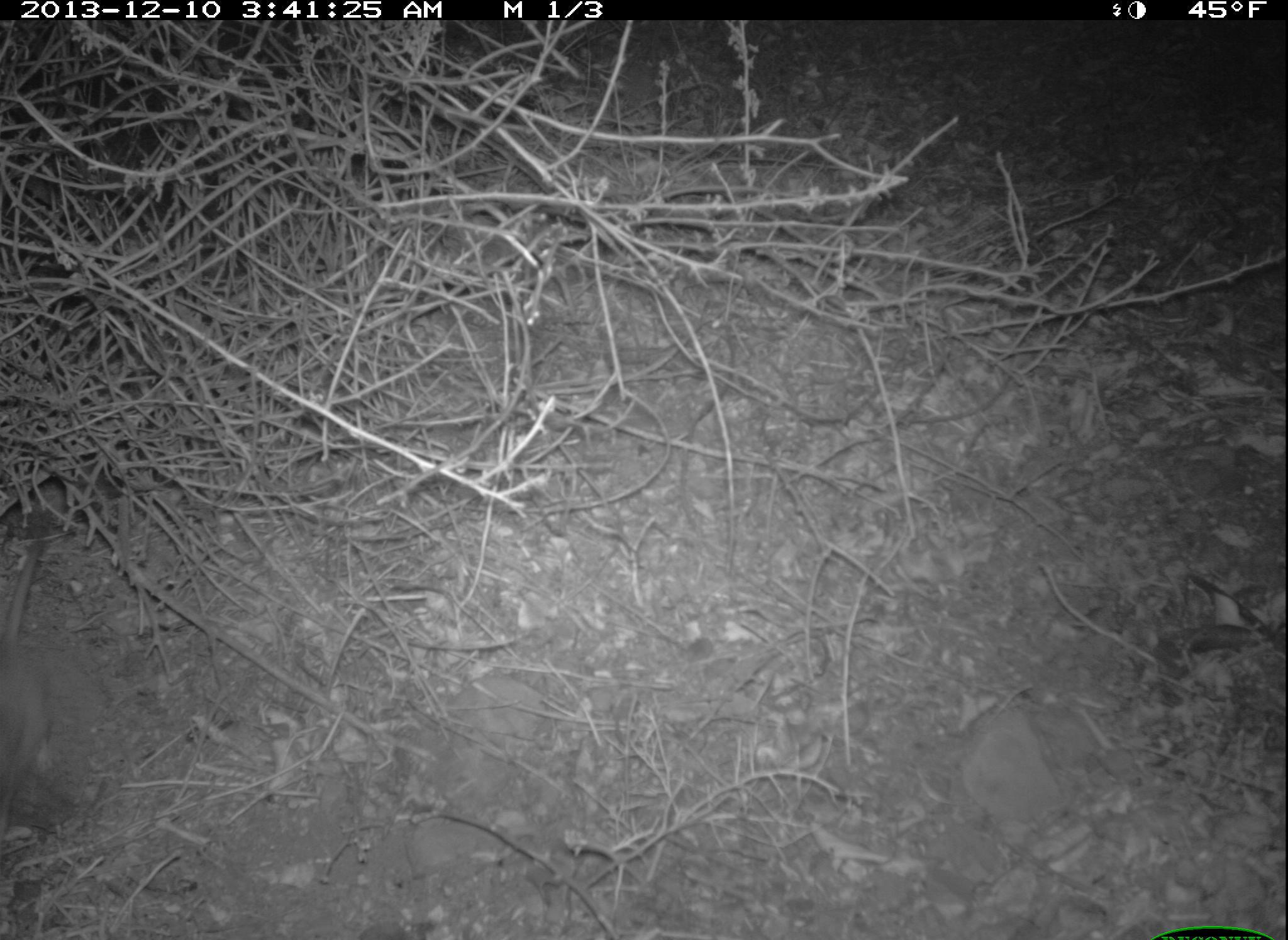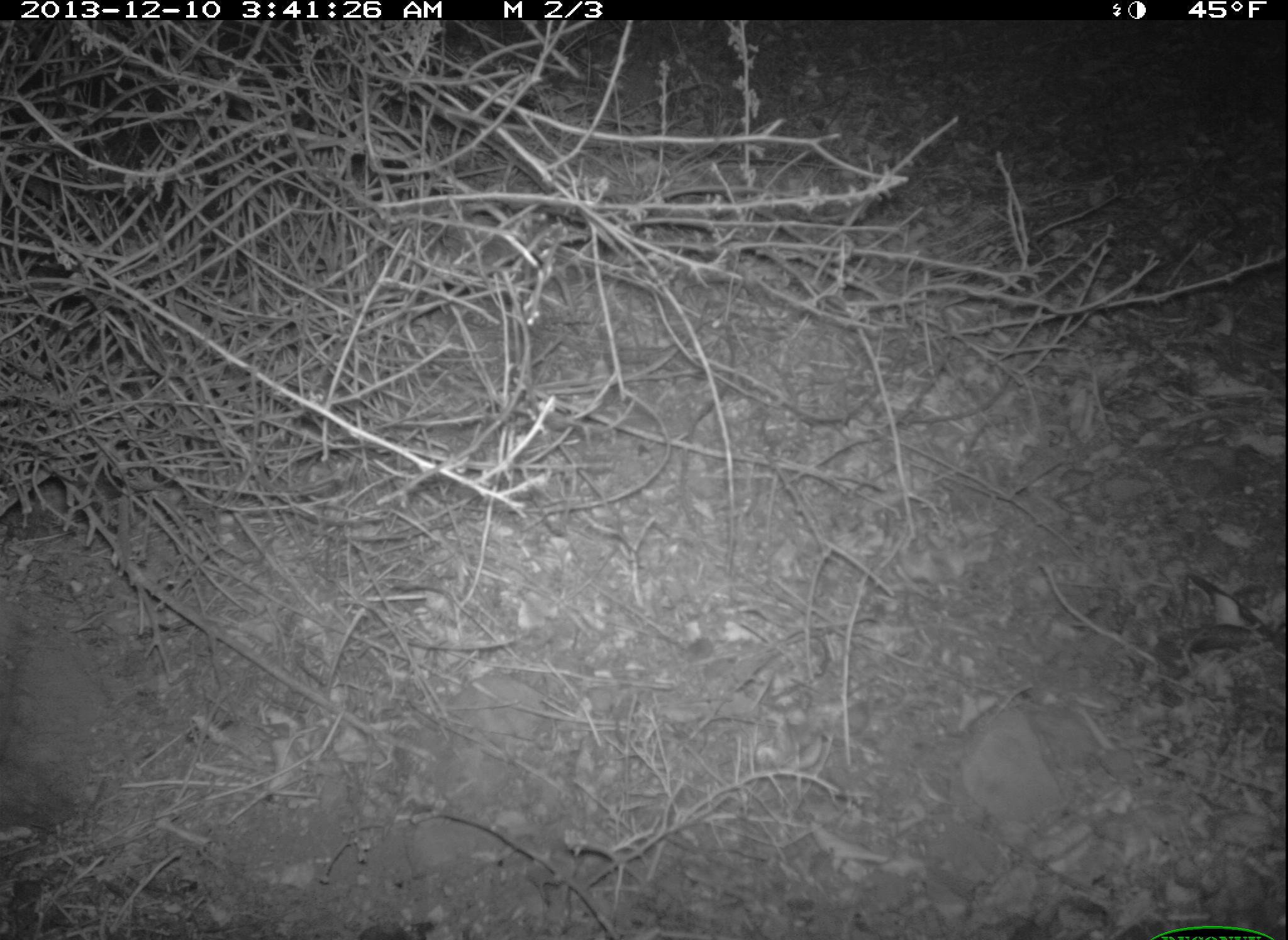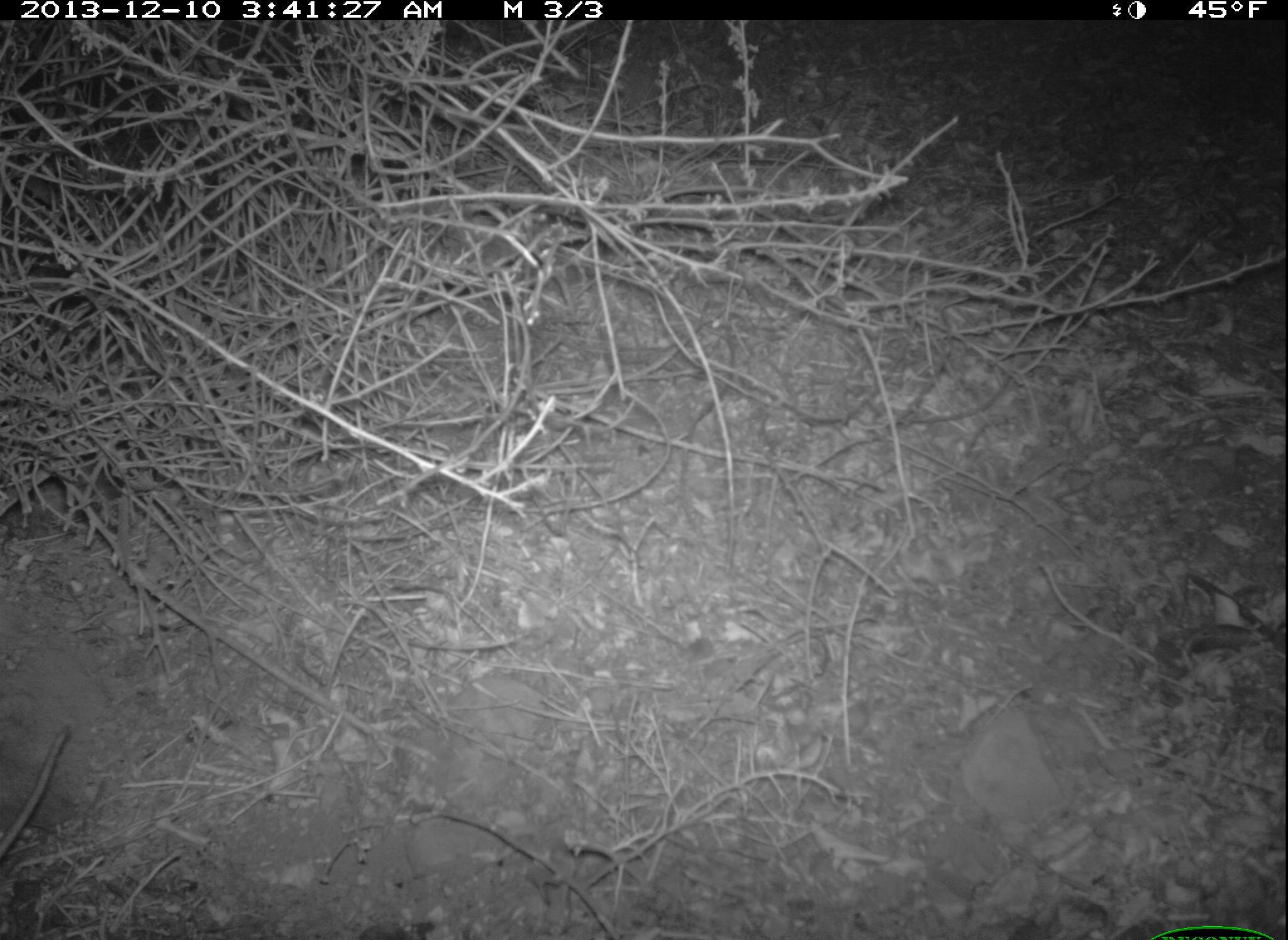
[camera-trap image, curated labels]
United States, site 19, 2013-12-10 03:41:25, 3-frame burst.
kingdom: Animalia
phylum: Chordata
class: Mammalia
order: Rodentia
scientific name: Rodentia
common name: rodent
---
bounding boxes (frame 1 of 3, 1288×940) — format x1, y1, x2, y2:
rodent: 0, 509, 58, 849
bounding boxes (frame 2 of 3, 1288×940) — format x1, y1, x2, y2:
rodent: 0, 573, 22, 759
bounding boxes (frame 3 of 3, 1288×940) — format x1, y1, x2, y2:
rodent: 1, 721, 74, 868